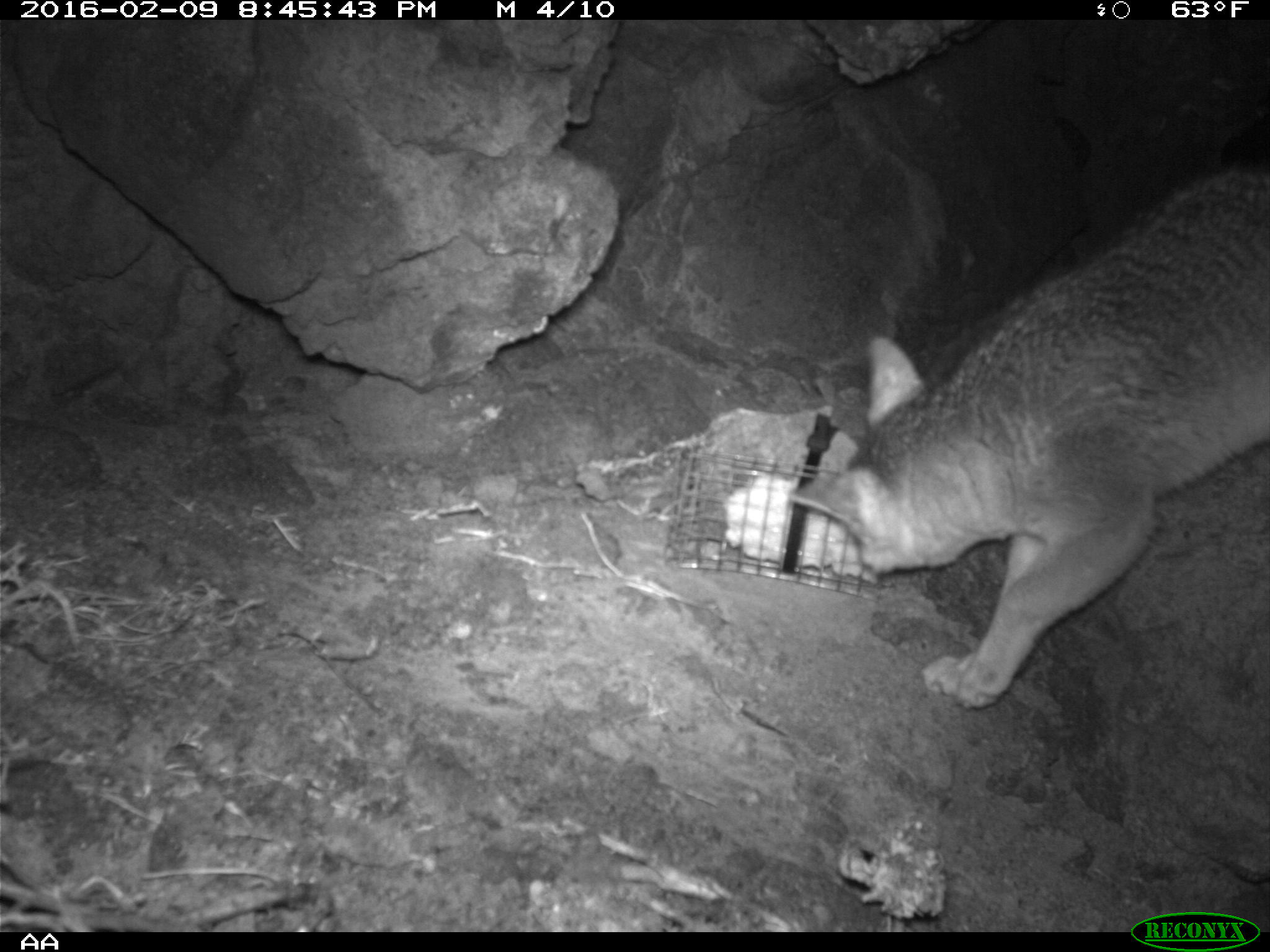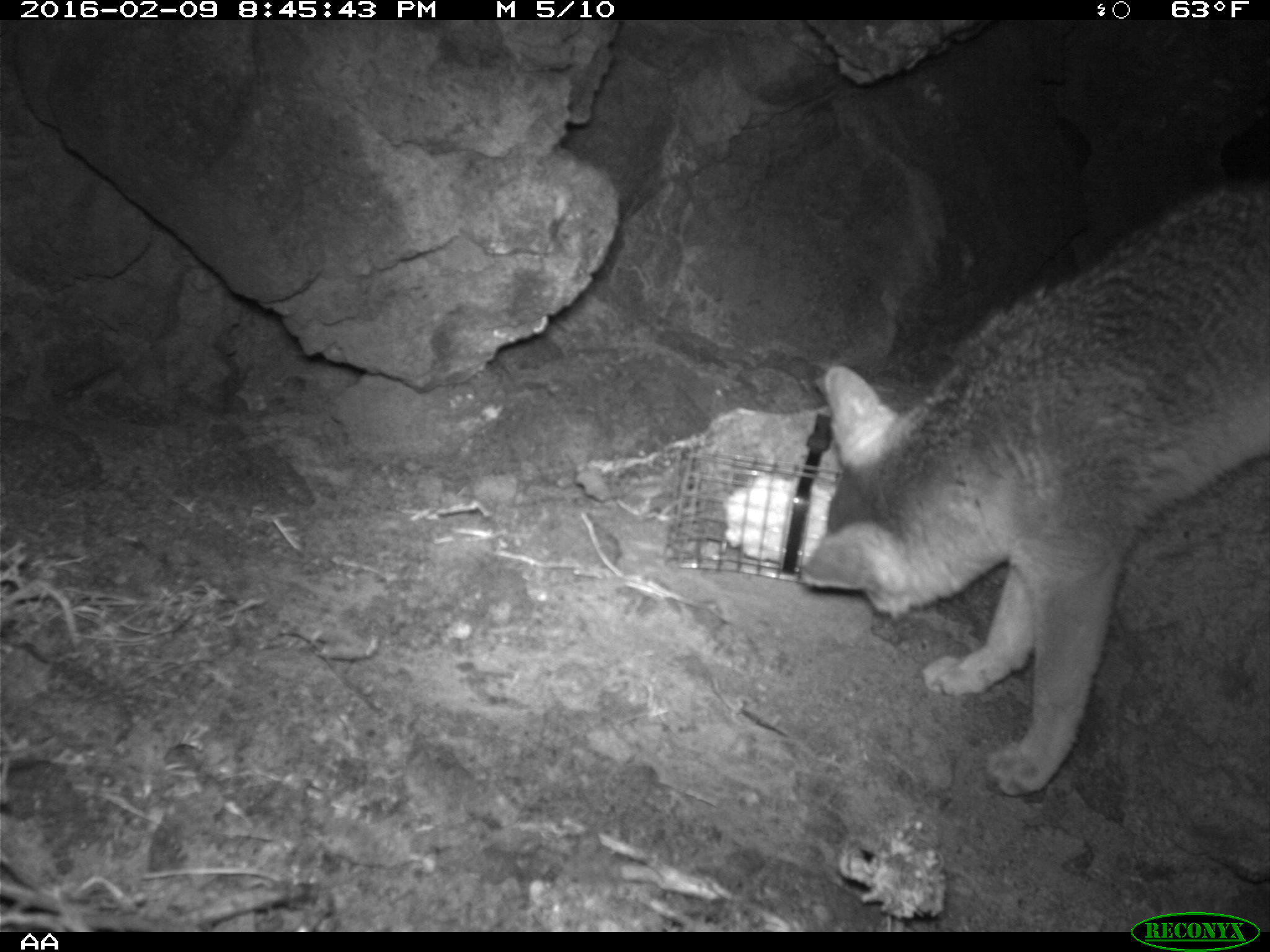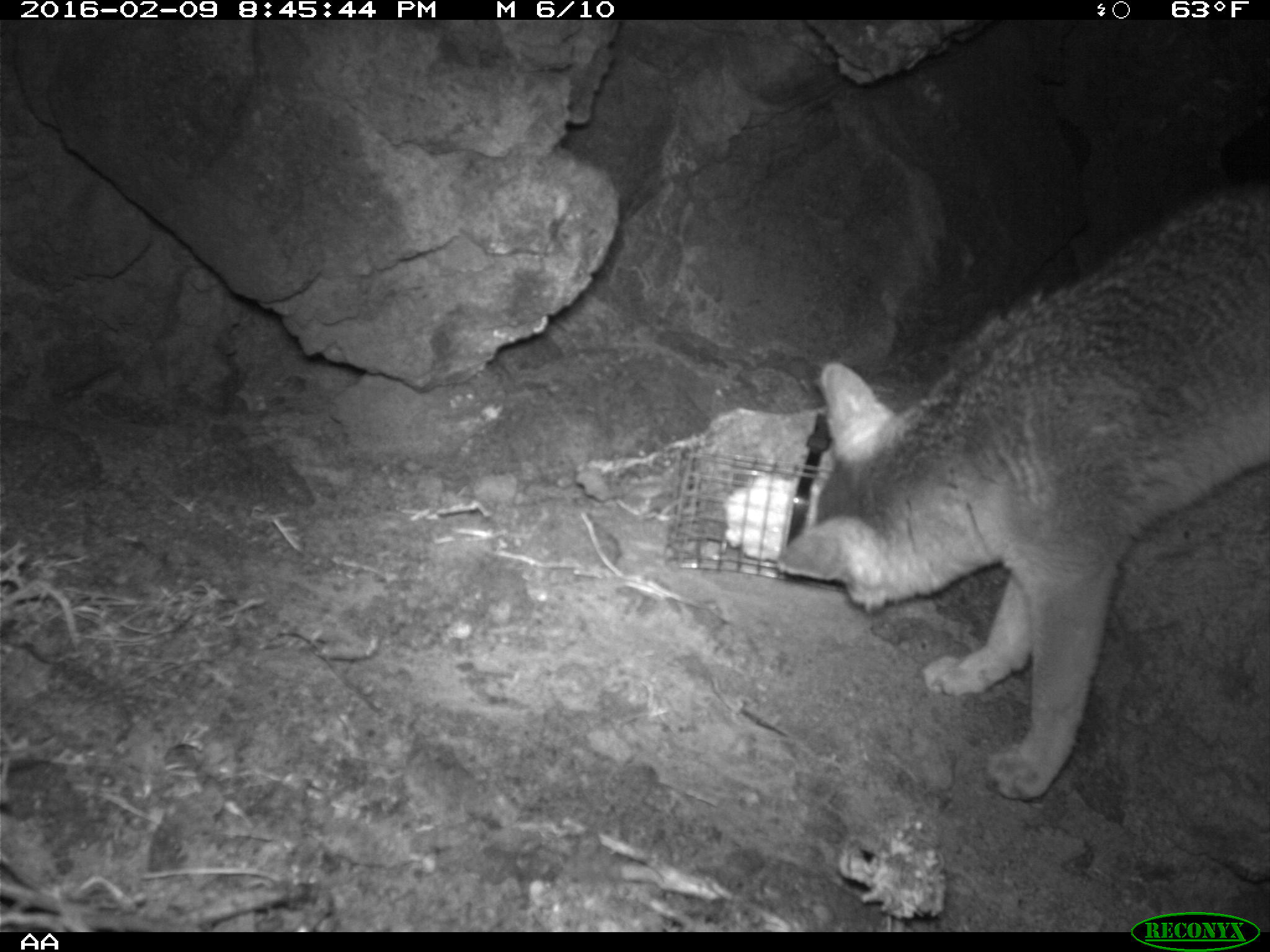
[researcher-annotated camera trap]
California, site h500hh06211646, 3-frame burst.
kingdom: Animalia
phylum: Chordata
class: Mammalia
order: Carnivora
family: Canidae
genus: Urocyon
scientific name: Urocyon littoralis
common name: island fox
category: fox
Fox (island fox) (Urocyon littoralis).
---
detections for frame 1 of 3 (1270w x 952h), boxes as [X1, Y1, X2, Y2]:
fox: [789, 165, 1269, 708]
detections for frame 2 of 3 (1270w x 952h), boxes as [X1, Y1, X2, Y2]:
fox: [799, 169, 1269, 796]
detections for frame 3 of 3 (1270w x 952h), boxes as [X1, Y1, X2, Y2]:
fox: [776, 179, 1269, 800]